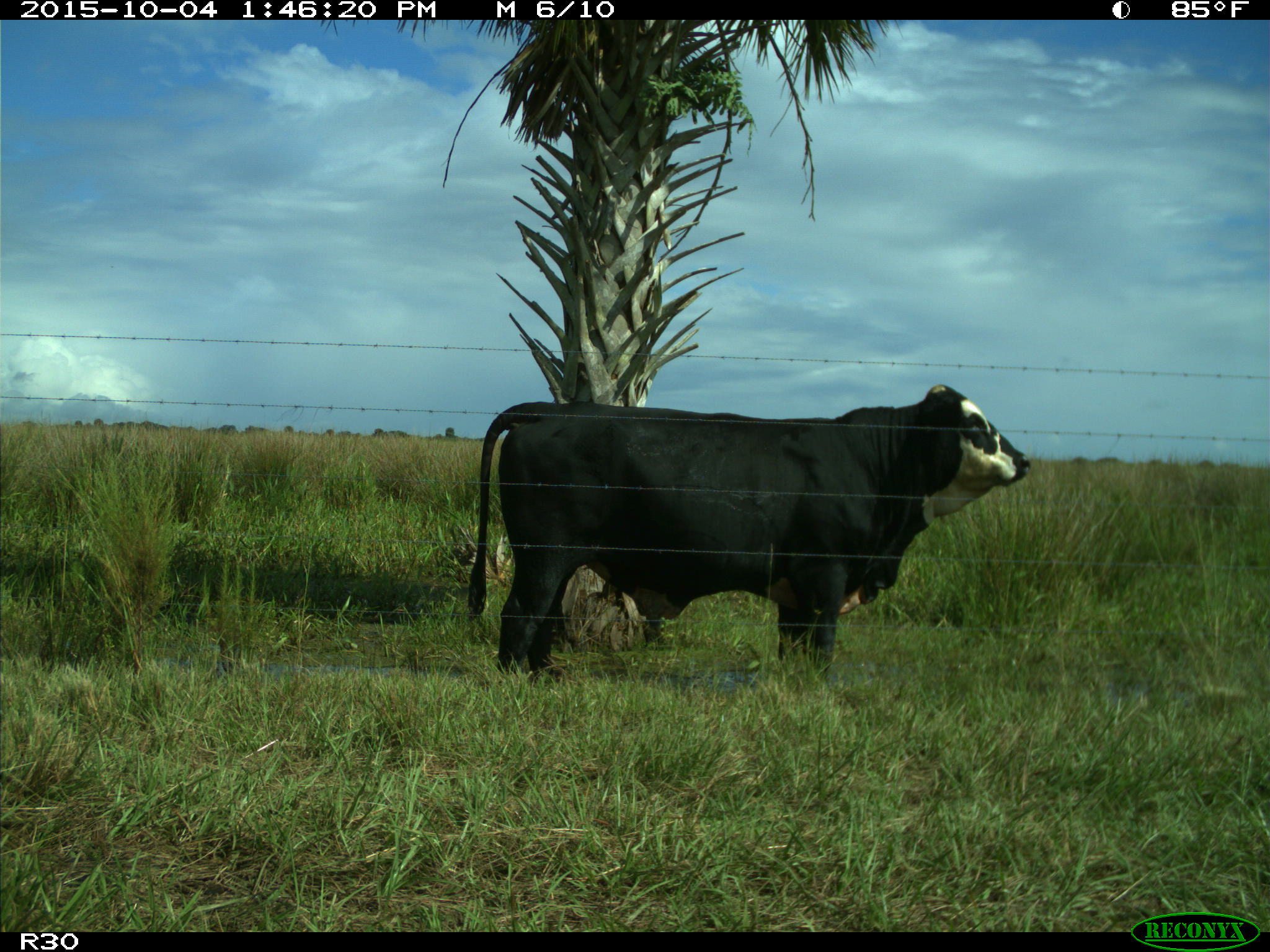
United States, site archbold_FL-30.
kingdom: Animalia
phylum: Chordata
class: Mammalia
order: Artiodactyla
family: Bovidae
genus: Bos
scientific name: Bos taurus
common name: domestic cow